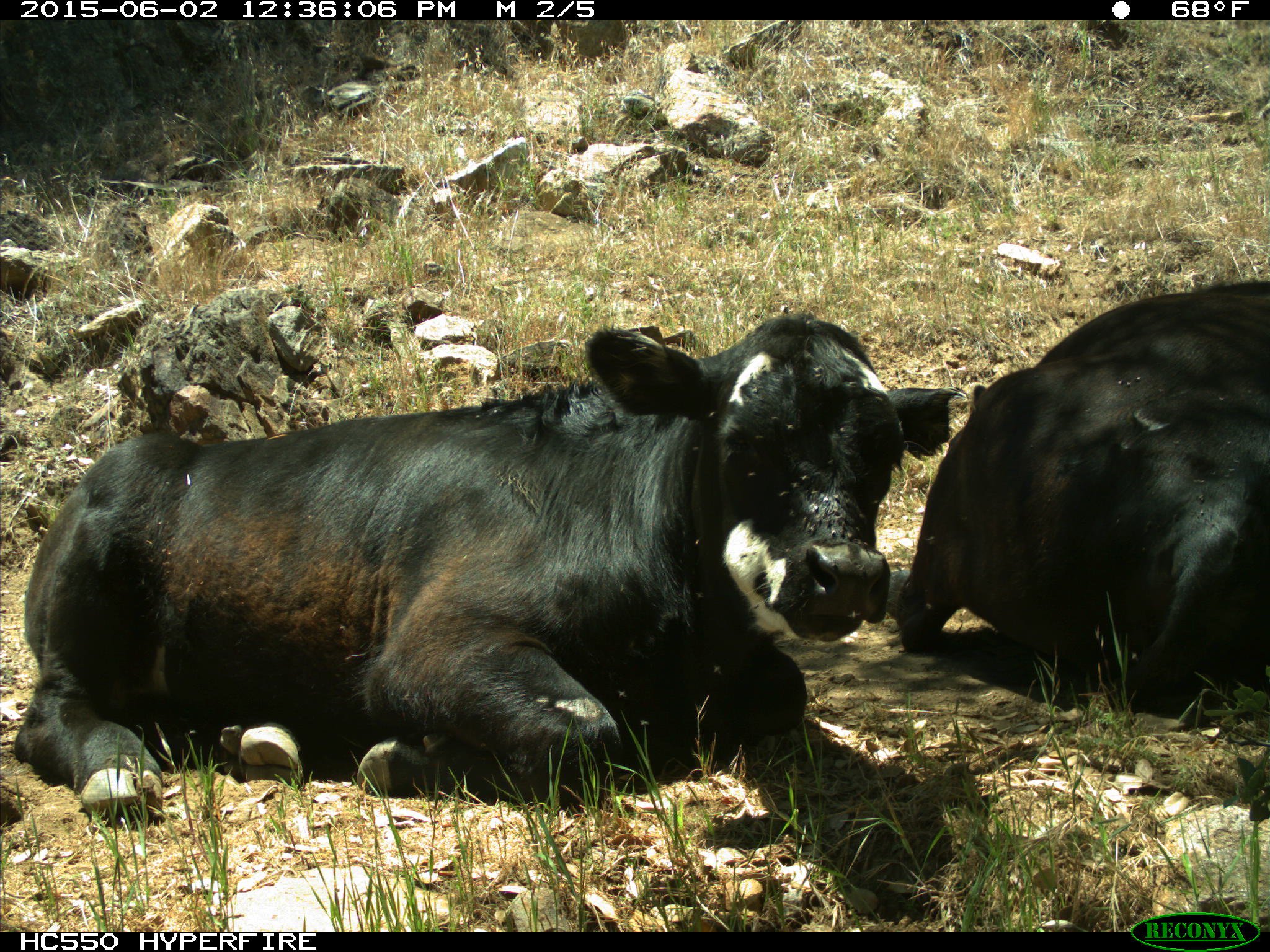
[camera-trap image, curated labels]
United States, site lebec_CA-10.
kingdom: Animalia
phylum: Chordata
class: Mammalia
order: Artiodactyla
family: Bovidae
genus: Bos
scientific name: Bos taurus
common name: domestic cow